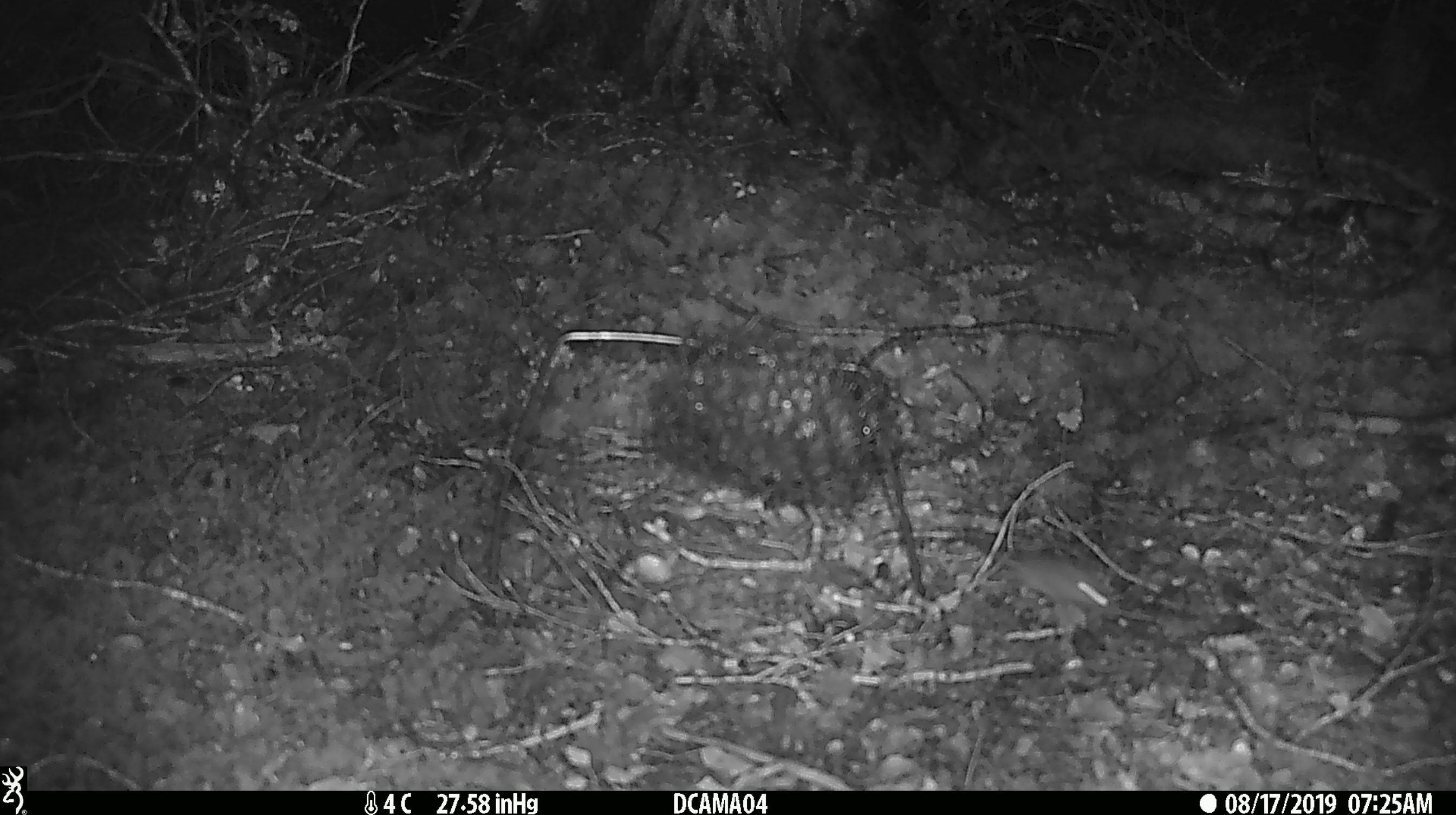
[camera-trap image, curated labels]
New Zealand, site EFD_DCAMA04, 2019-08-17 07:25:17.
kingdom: Animalia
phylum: Chordata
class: Mammalia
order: Rodentia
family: Muridae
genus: Mus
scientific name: Mus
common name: mouse